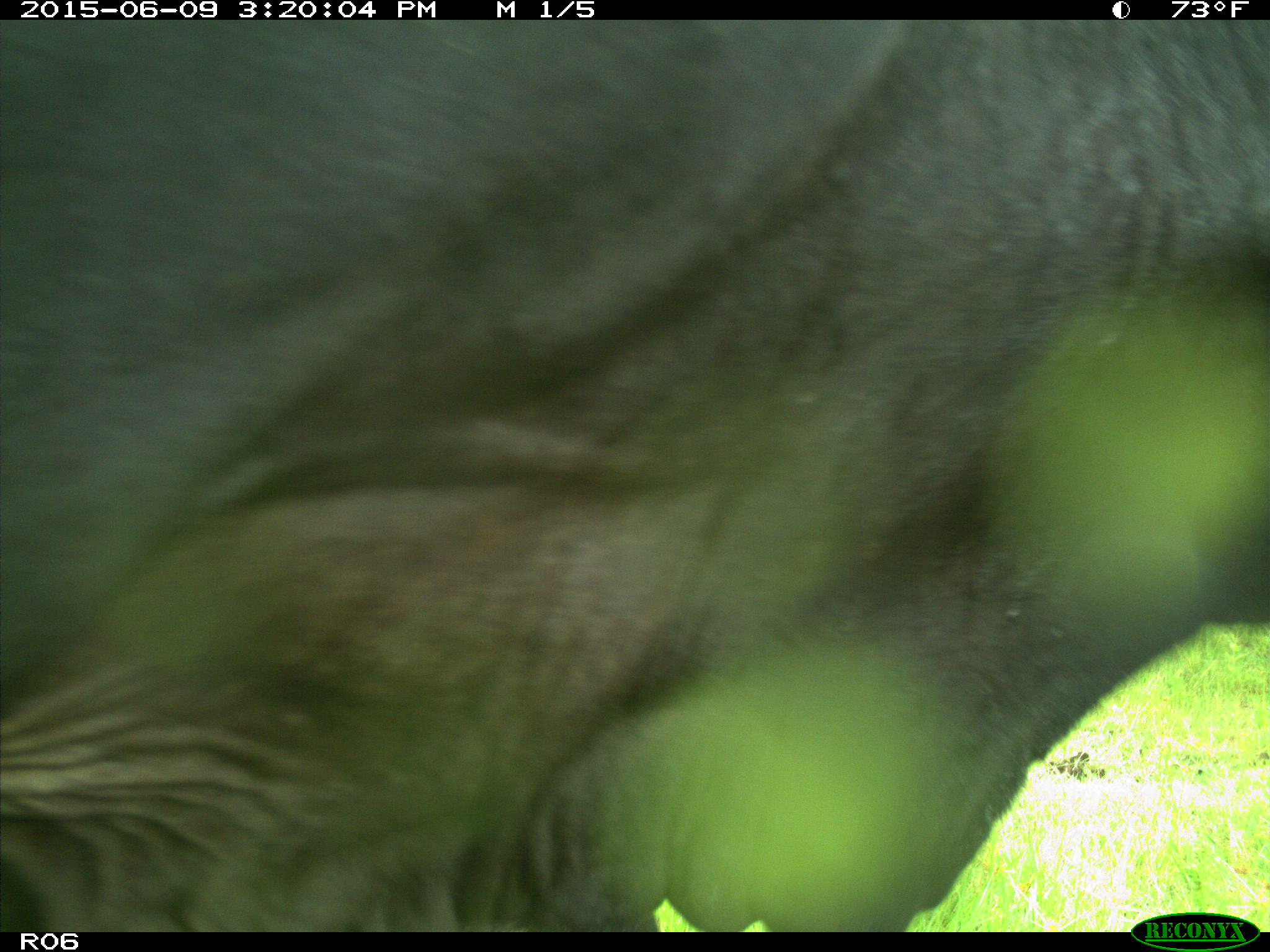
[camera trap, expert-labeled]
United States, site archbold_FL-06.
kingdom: Animalia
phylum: Chordata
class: Mammalia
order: Artiodactyla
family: Bovidae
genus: Bos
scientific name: Bos taurus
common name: domestic cow